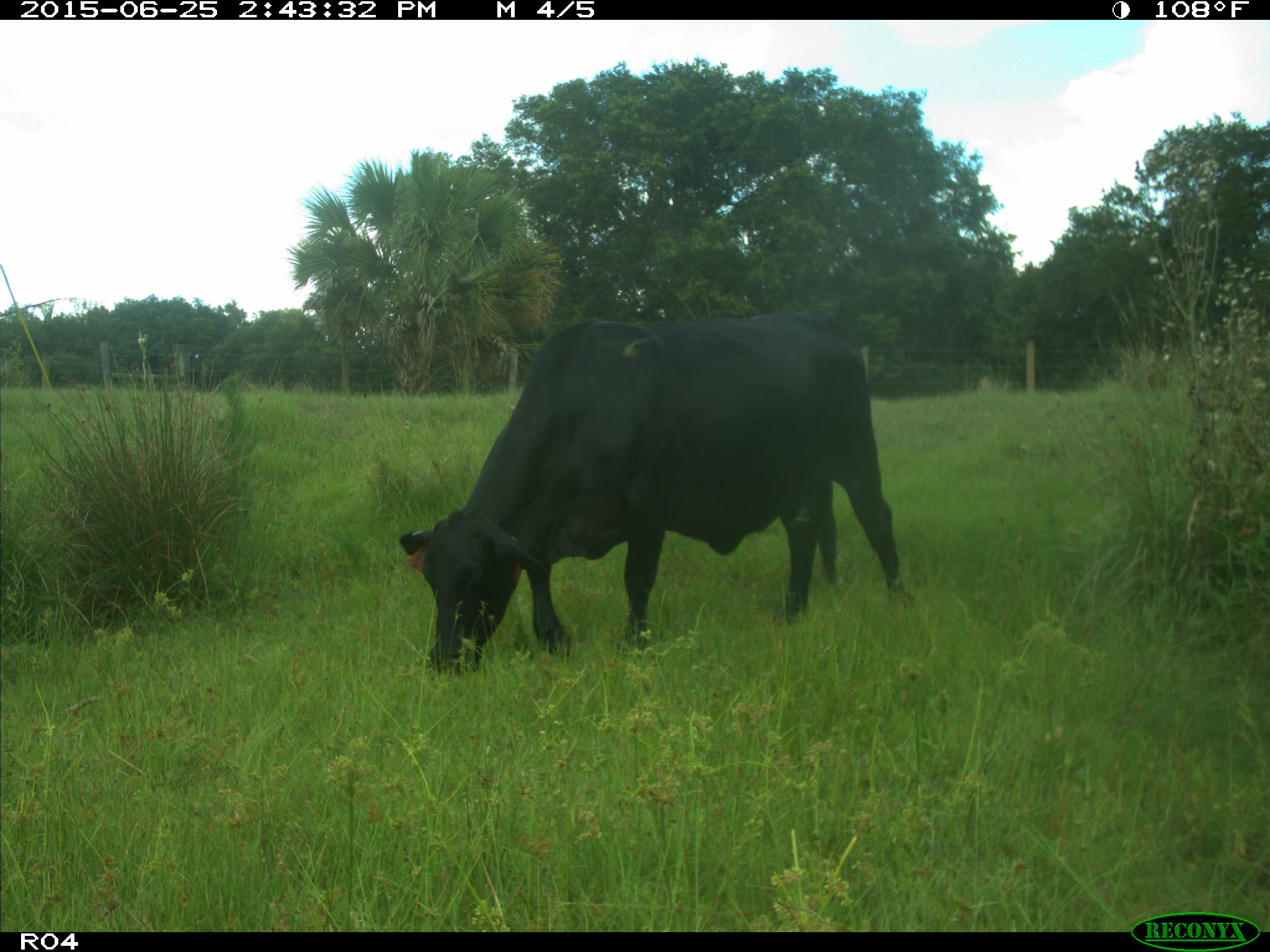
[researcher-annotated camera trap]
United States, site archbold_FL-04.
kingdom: Animalia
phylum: Chordata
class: Mammalia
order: Artiodactyla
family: Bovidae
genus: Bos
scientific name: Bos taurus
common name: domestic cow